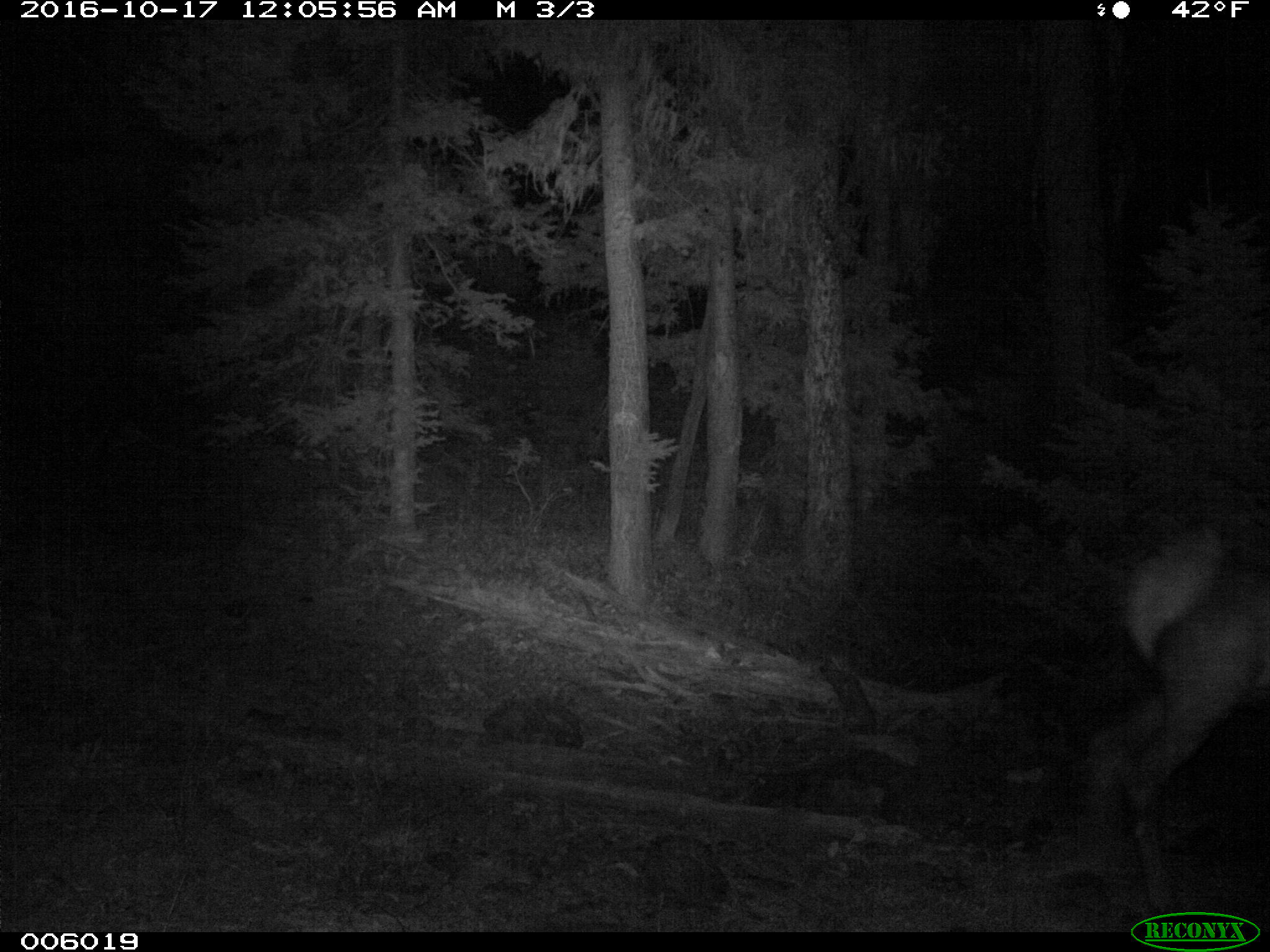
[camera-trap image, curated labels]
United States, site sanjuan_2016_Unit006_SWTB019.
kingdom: Animalia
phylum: Chordata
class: Mammalia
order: Artiodactyla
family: Cervidae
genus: Cervus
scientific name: Cervus elaphus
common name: red deer